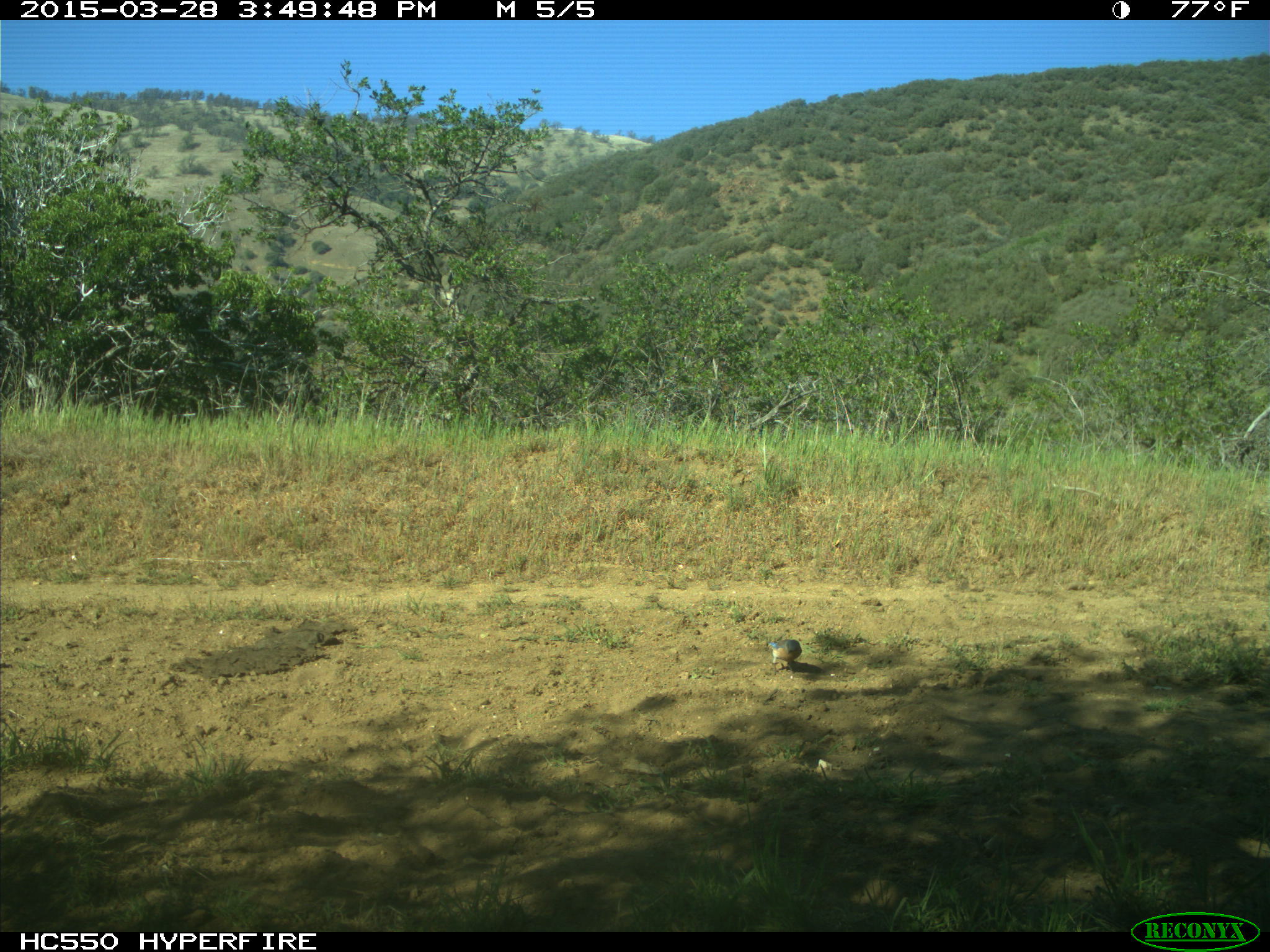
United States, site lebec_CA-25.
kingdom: Animalia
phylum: Chordata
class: Aves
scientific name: Aves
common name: birds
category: unidentified bird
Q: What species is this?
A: Unidentified bird (birds) (Aves).